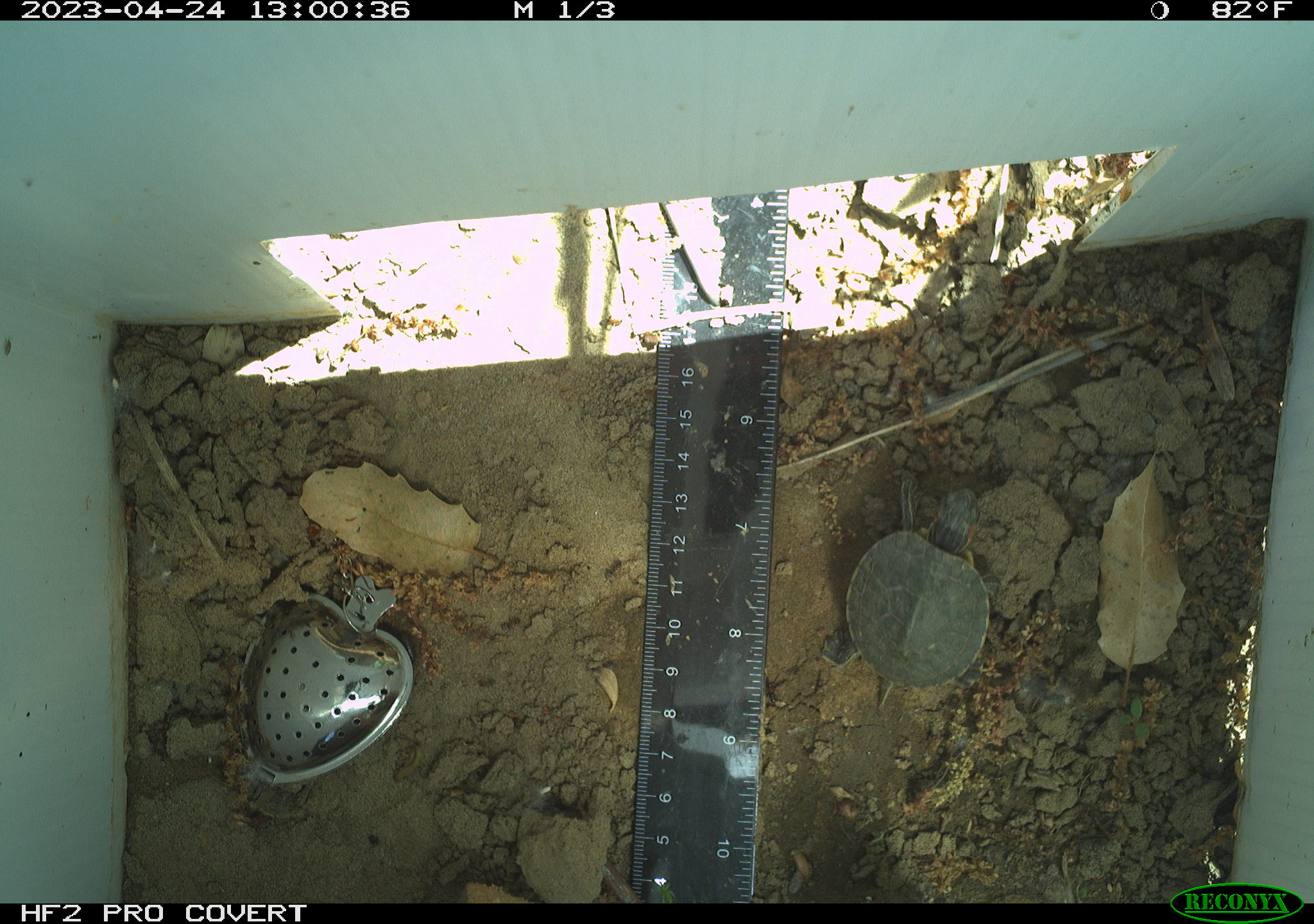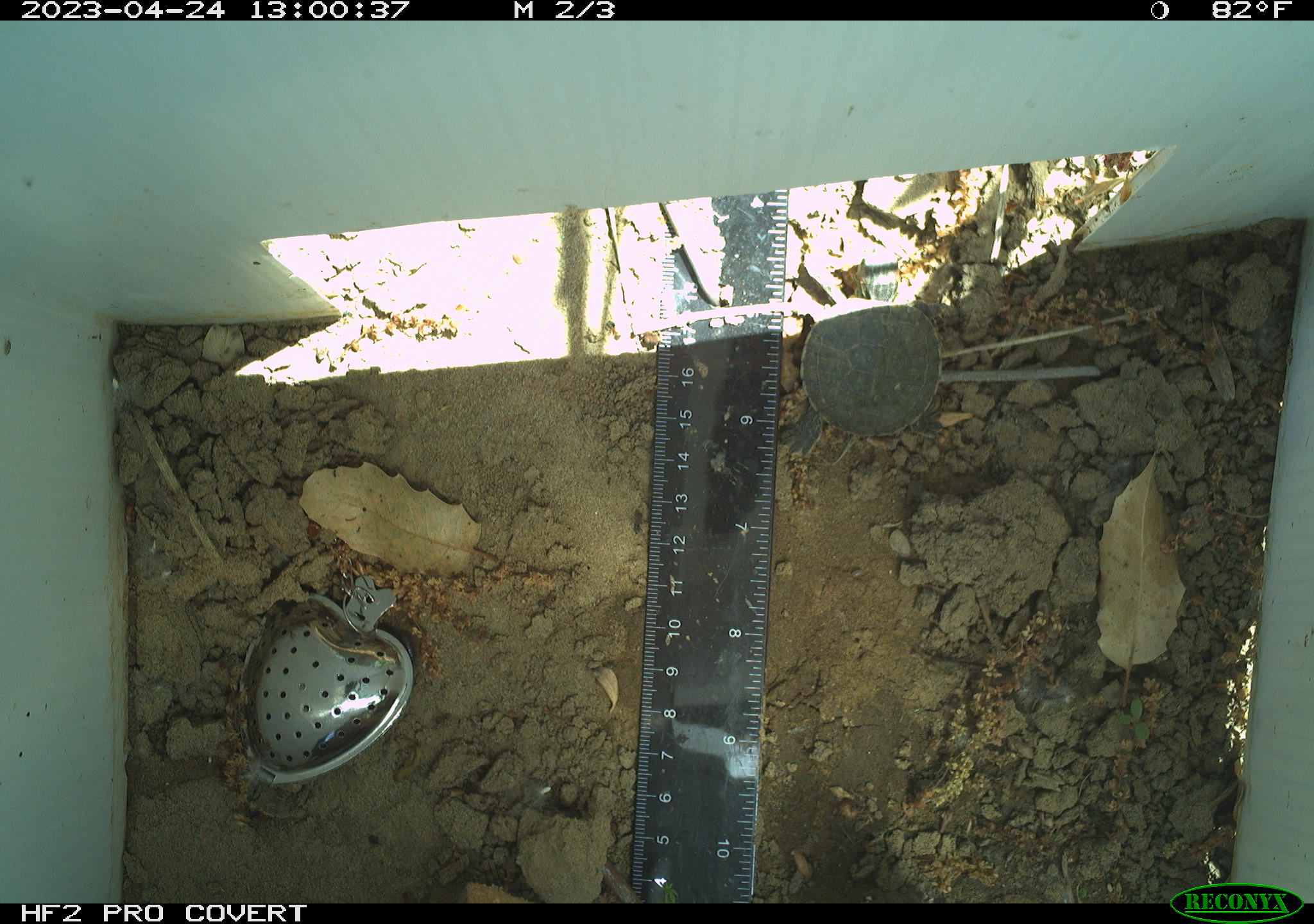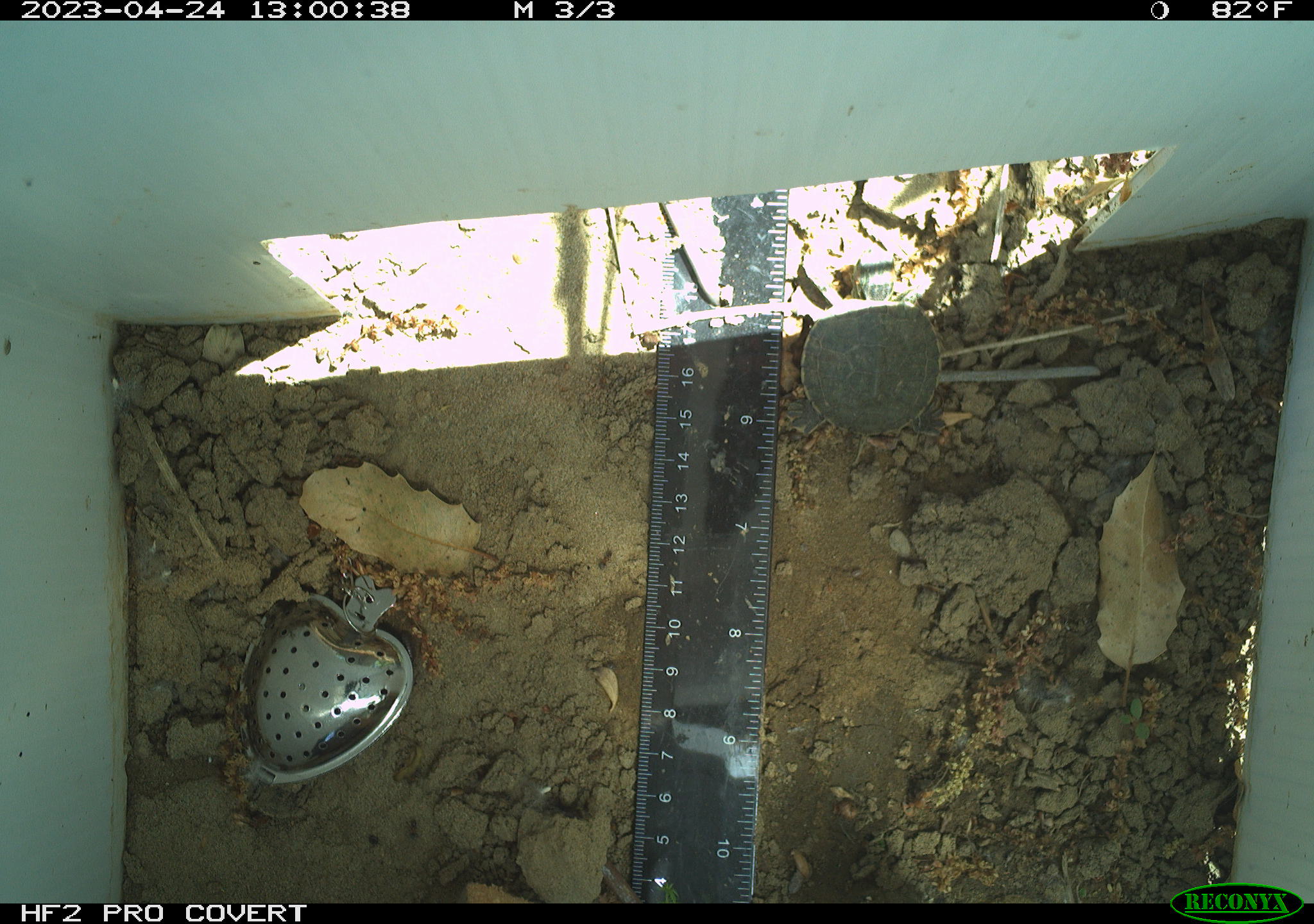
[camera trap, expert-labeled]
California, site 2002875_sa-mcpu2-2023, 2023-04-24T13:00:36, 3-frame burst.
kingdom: Animalia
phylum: Chordata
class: Reptilia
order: Testudines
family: Emydidae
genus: Trachemys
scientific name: Trachemys scripta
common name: pond slider